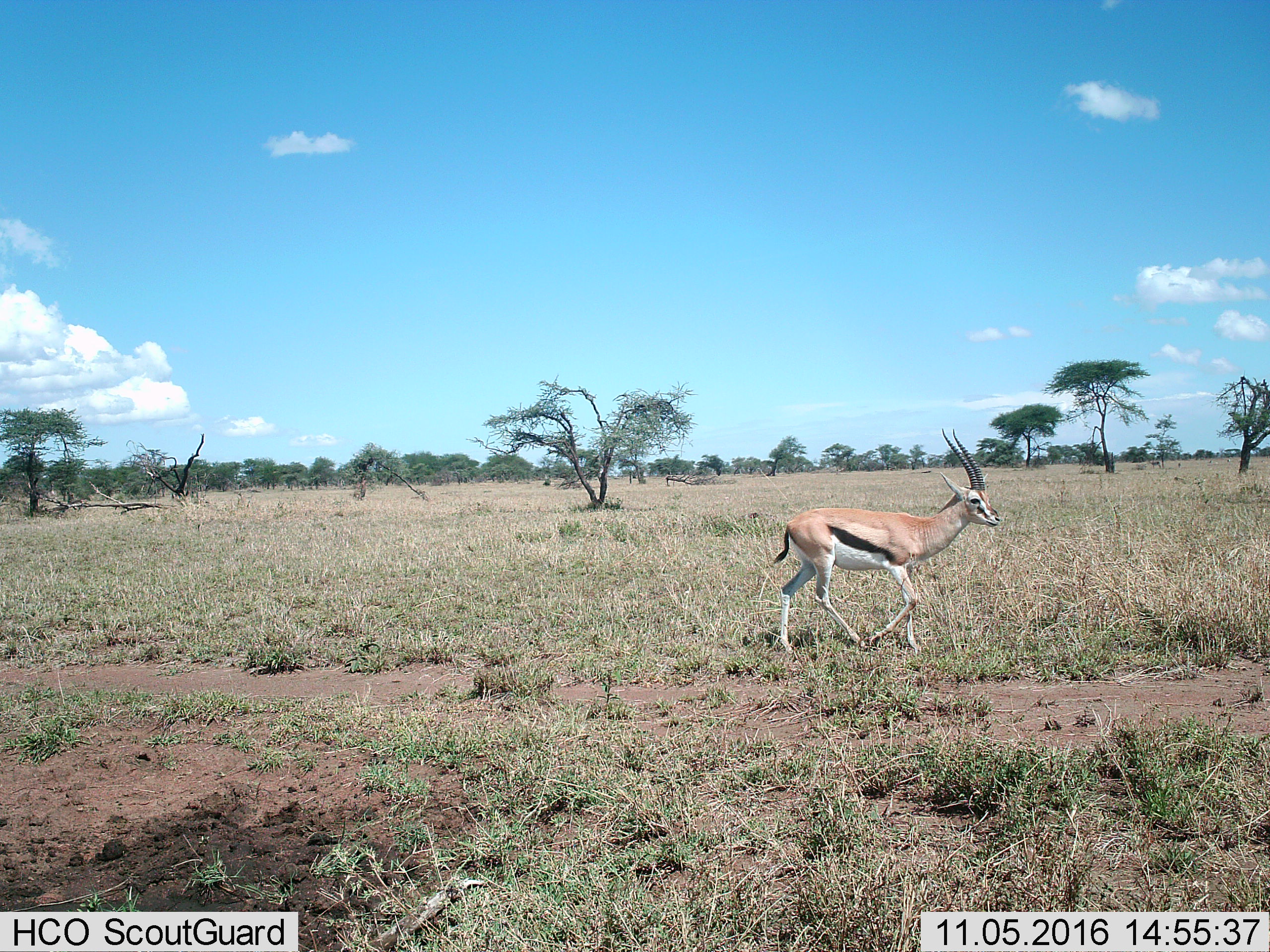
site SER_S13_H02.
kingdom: Animalia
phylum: Chordata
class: Mammalia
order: Artiodactyla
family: Bovidae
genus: Eudorcas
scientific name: Eudorcas thomsonii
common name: thomson's gazelle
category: gazellethomsons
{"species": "gazellethomsons (thomson's gazelle) (Eudorcas thomsonii)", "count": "1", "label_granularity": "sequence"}